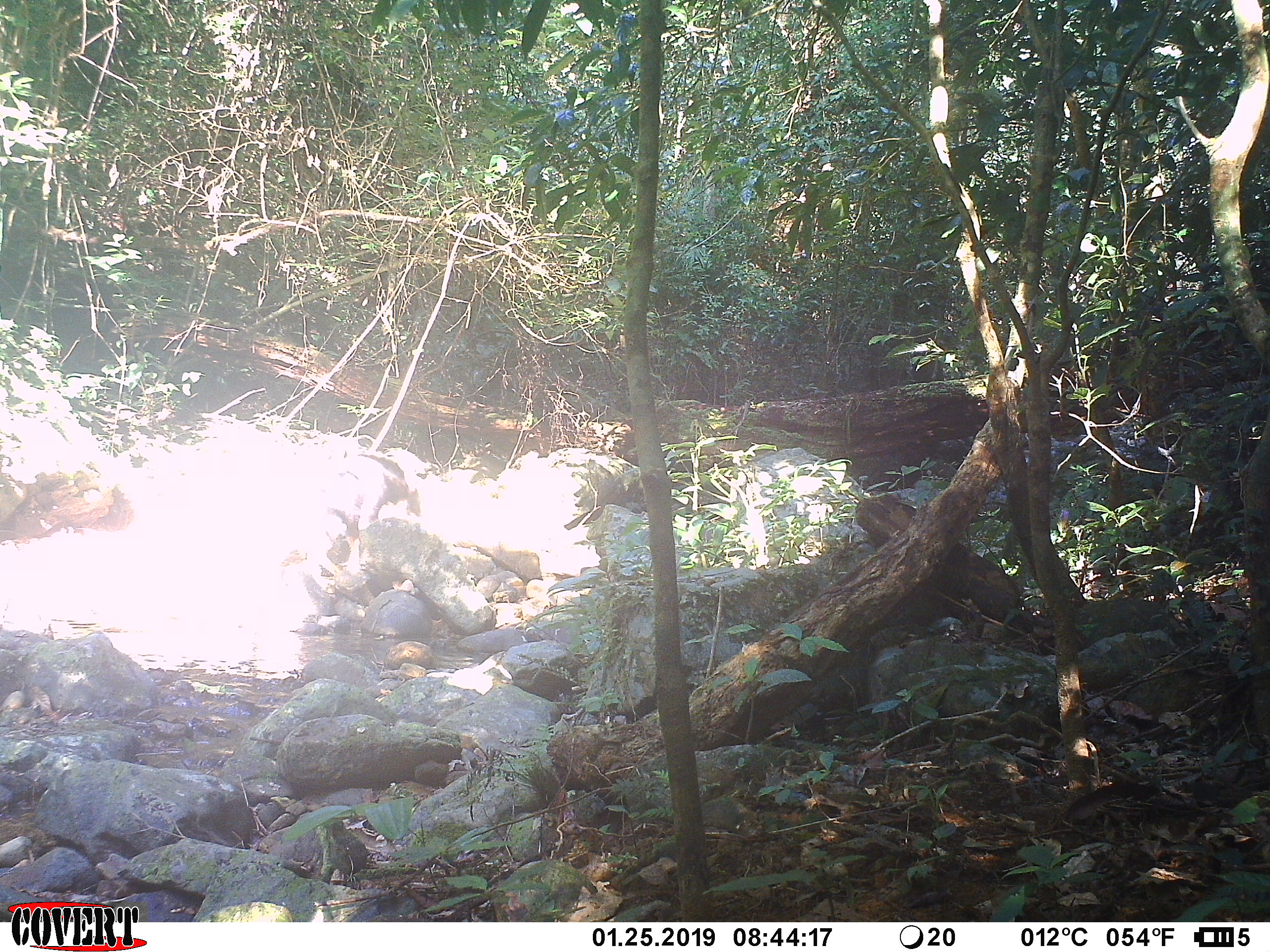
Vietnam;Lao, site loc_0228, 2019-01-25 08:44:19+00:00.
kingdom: Animalia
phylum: Chordata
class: Mammalia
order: Artiodactyla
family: Bovidae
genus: Capricornis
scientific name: Capricornis sumatraensis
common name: chinese serow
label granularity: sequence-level